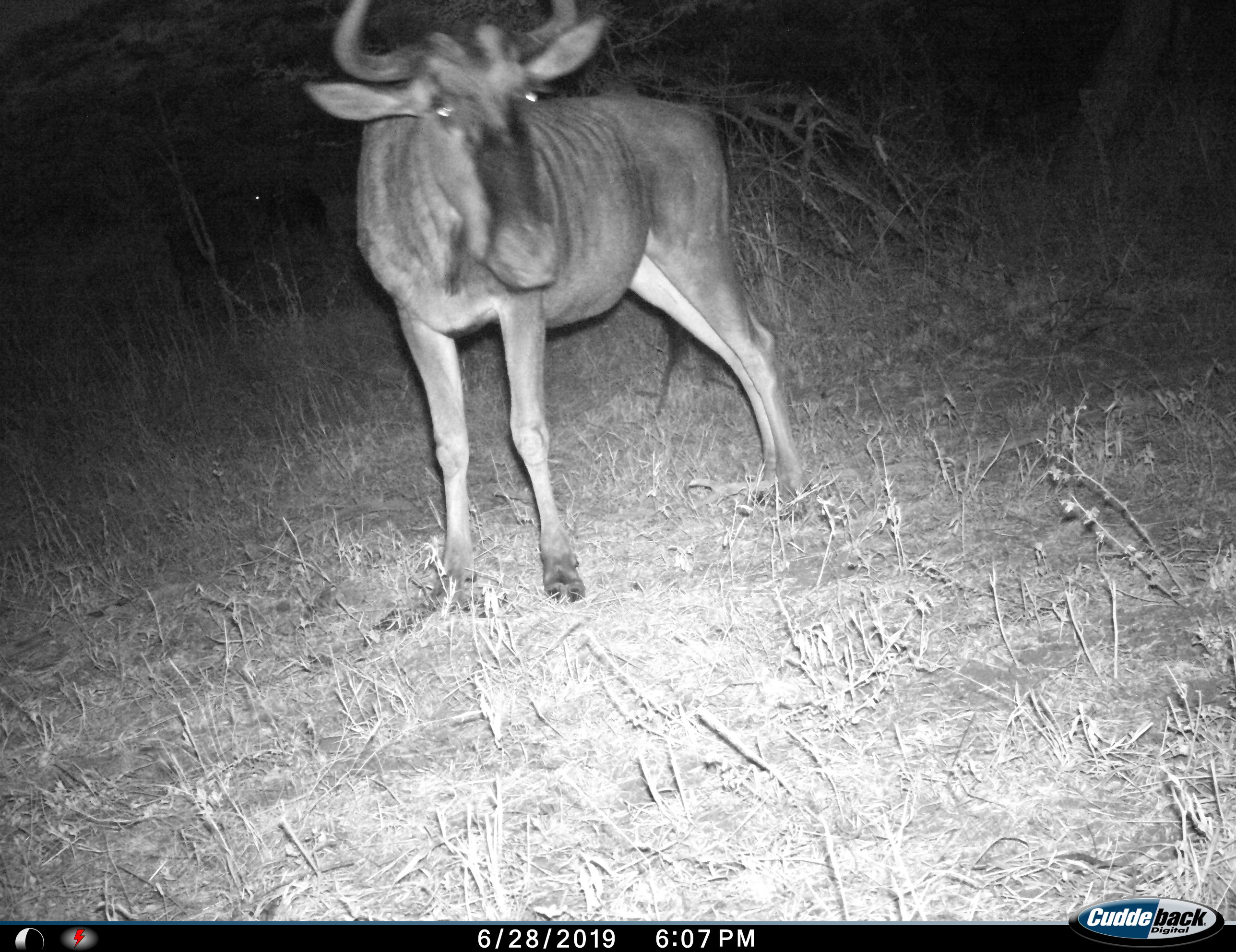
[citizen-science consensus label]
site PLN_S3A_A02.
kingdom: Animalia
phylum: Chordata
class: Mammalia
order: Artiodactyla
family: Bovidae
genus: Connochaetes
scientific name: Connochaetes taurinus taurinus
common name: blue wildebeest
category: wildebeestblue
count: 1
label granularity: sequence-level